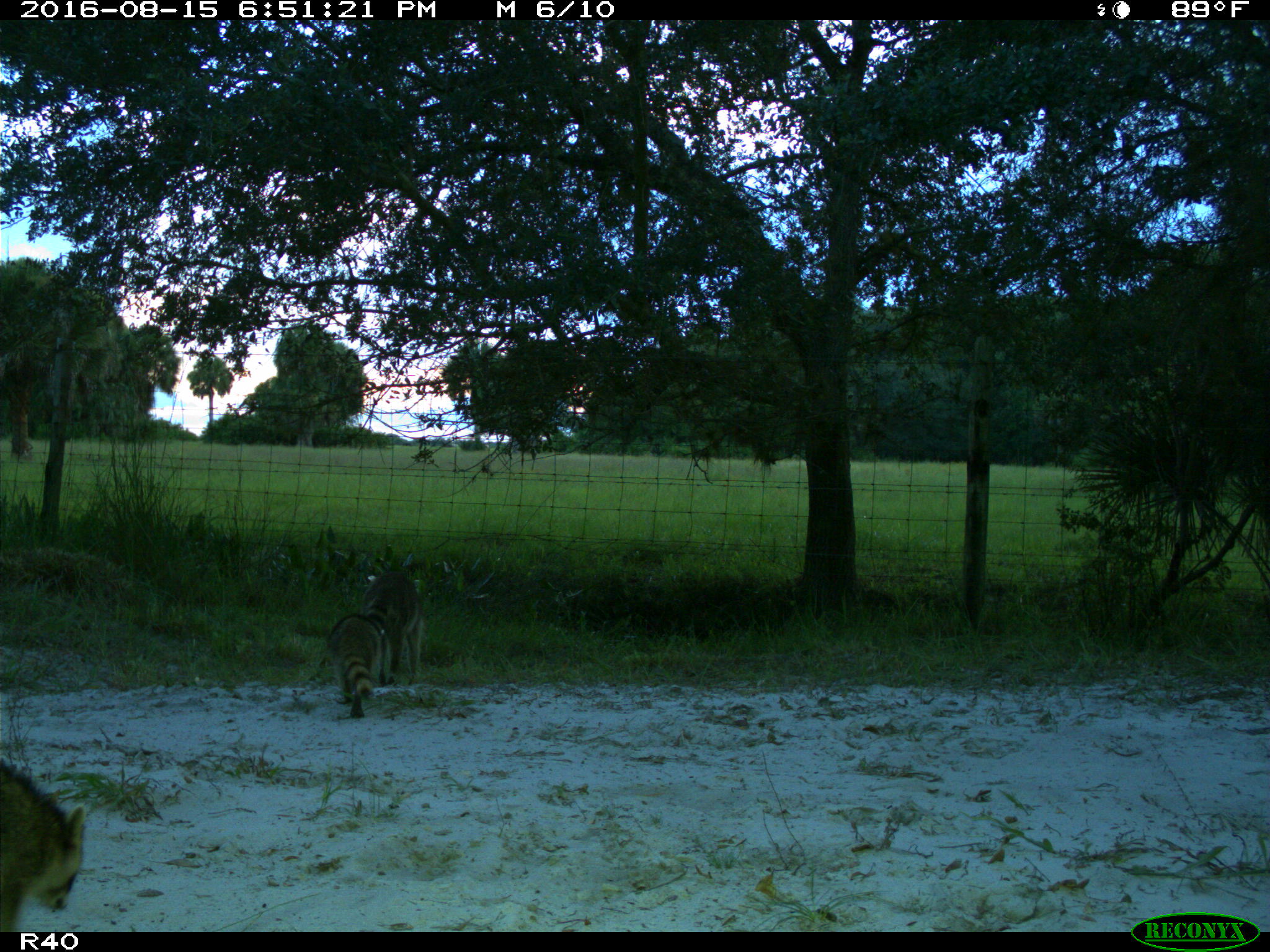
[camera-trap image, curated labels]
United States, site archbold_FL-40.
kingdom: Animalia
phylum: Chordata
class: Mammalia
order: Carnivora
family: Procyonidae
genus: Procyon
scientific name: Procyon lotor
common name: common raccoon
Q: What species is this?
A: Procyon lotor (common raccoon).